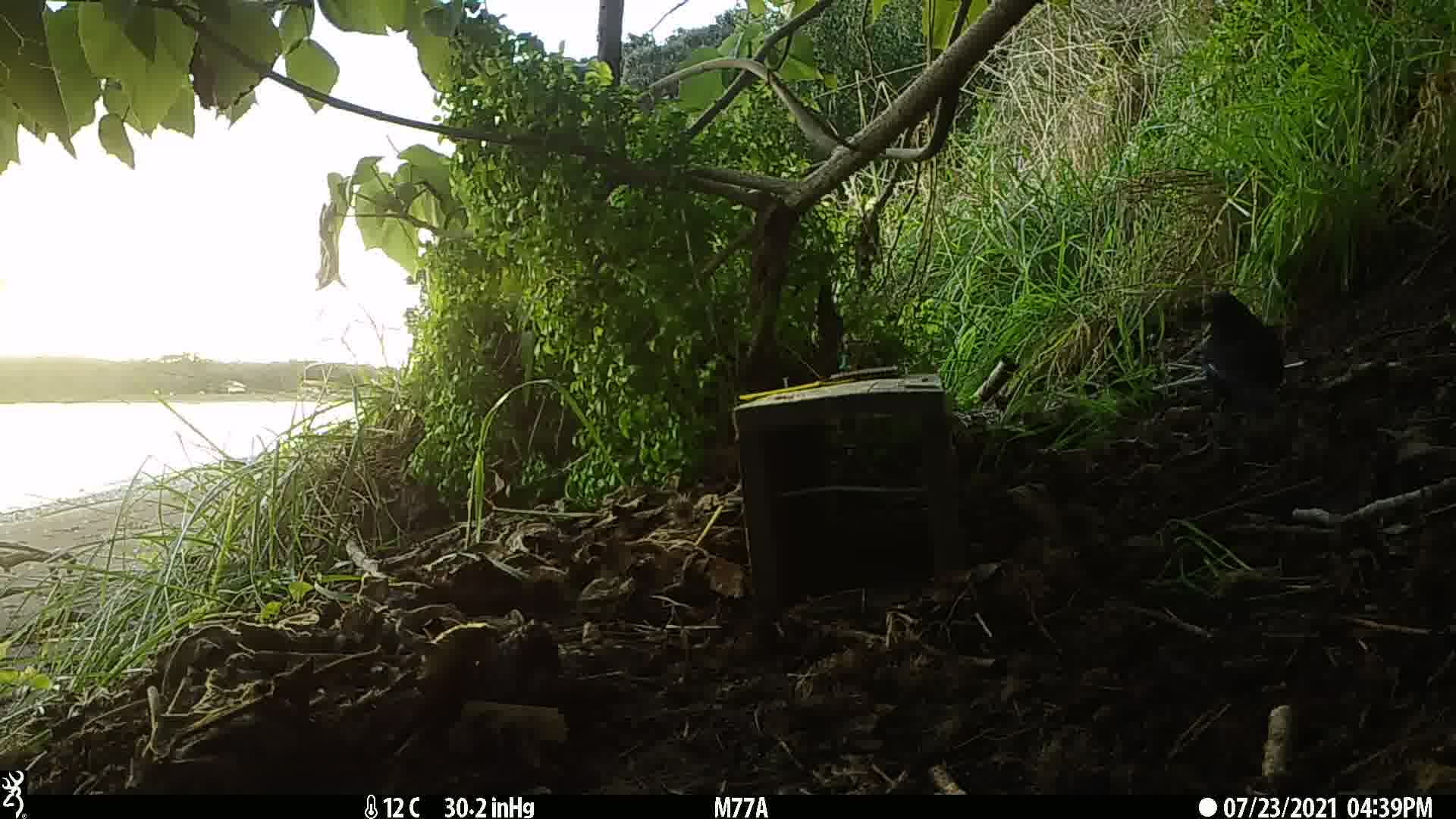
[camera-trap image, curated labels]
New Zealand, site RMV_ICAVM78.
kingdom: Animalia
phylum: Chordata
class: Aves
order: Passeriformes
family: Turdidae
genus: Turdus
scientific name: Turdus merula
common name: eurasian blackbird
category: blackbird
Blackbird (eurasian blackbird) (Turdus merula).